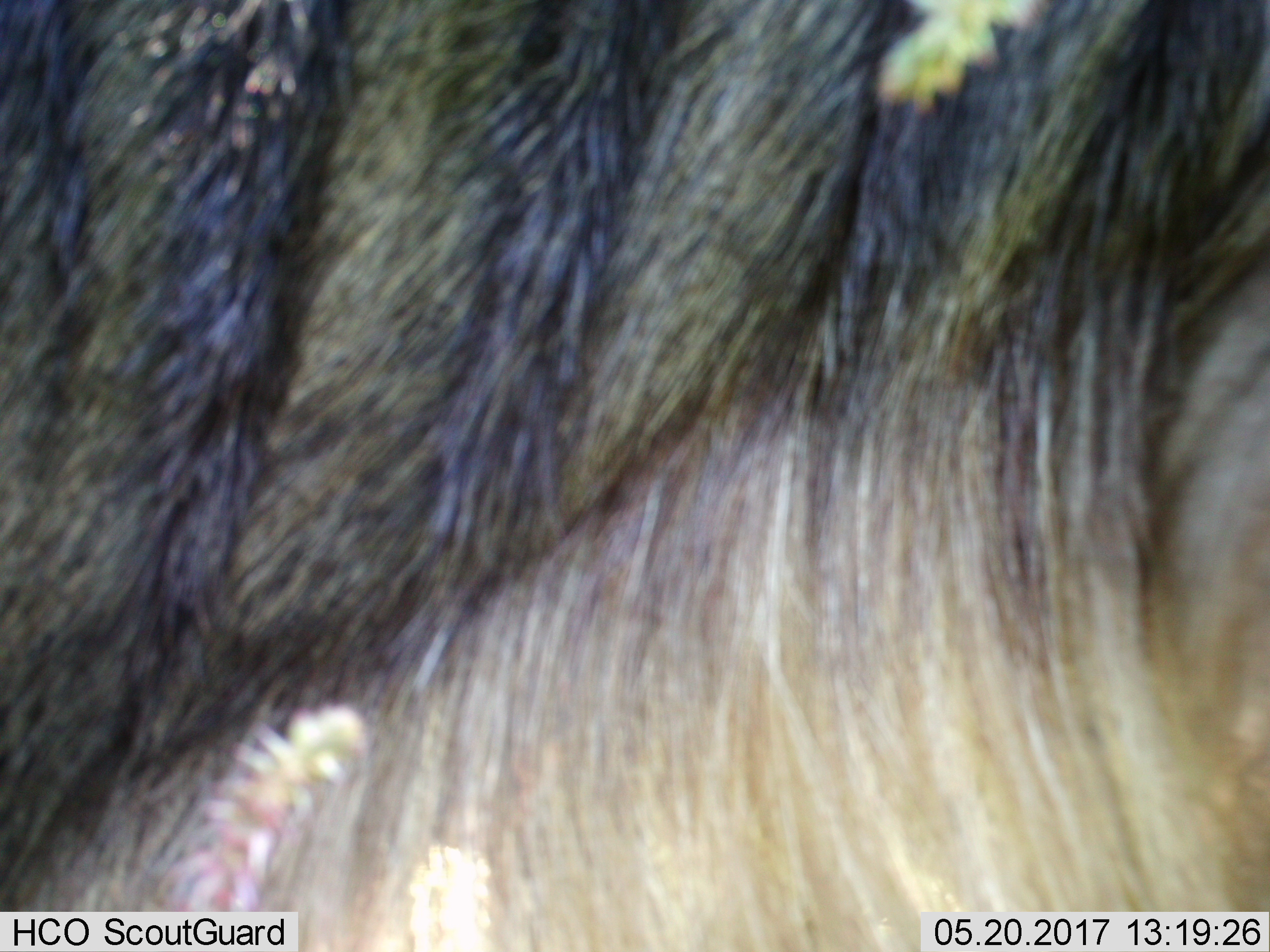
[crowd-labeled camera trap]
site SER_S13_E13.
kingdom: Animalia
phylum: Chordata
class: Mammalia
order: Artiodactyla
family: Bovidae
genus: Connochaetes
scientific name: Connochaetes taurinus taurinus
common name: blue wildebeest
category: wildebeestblue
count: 1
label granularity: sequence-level